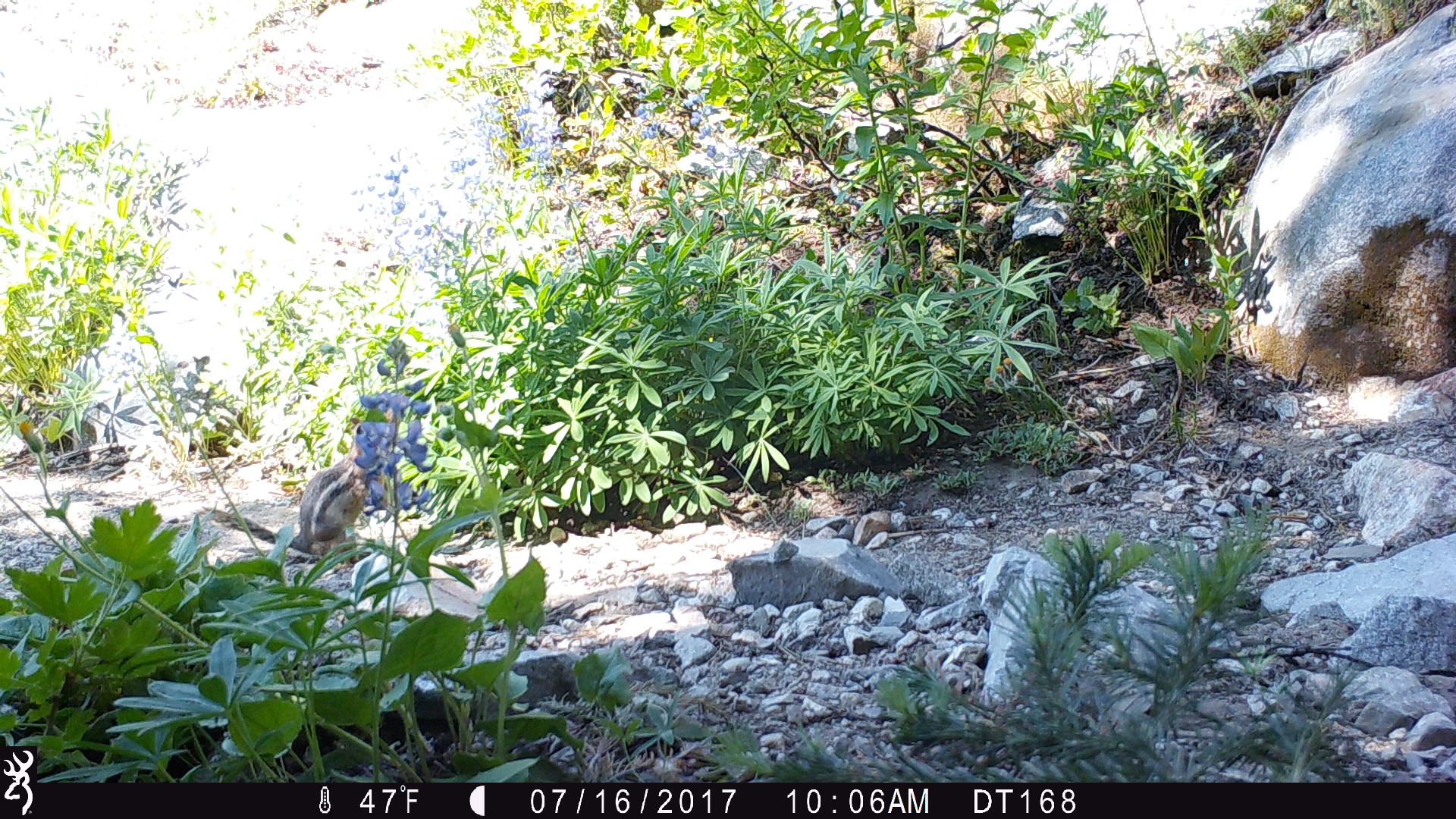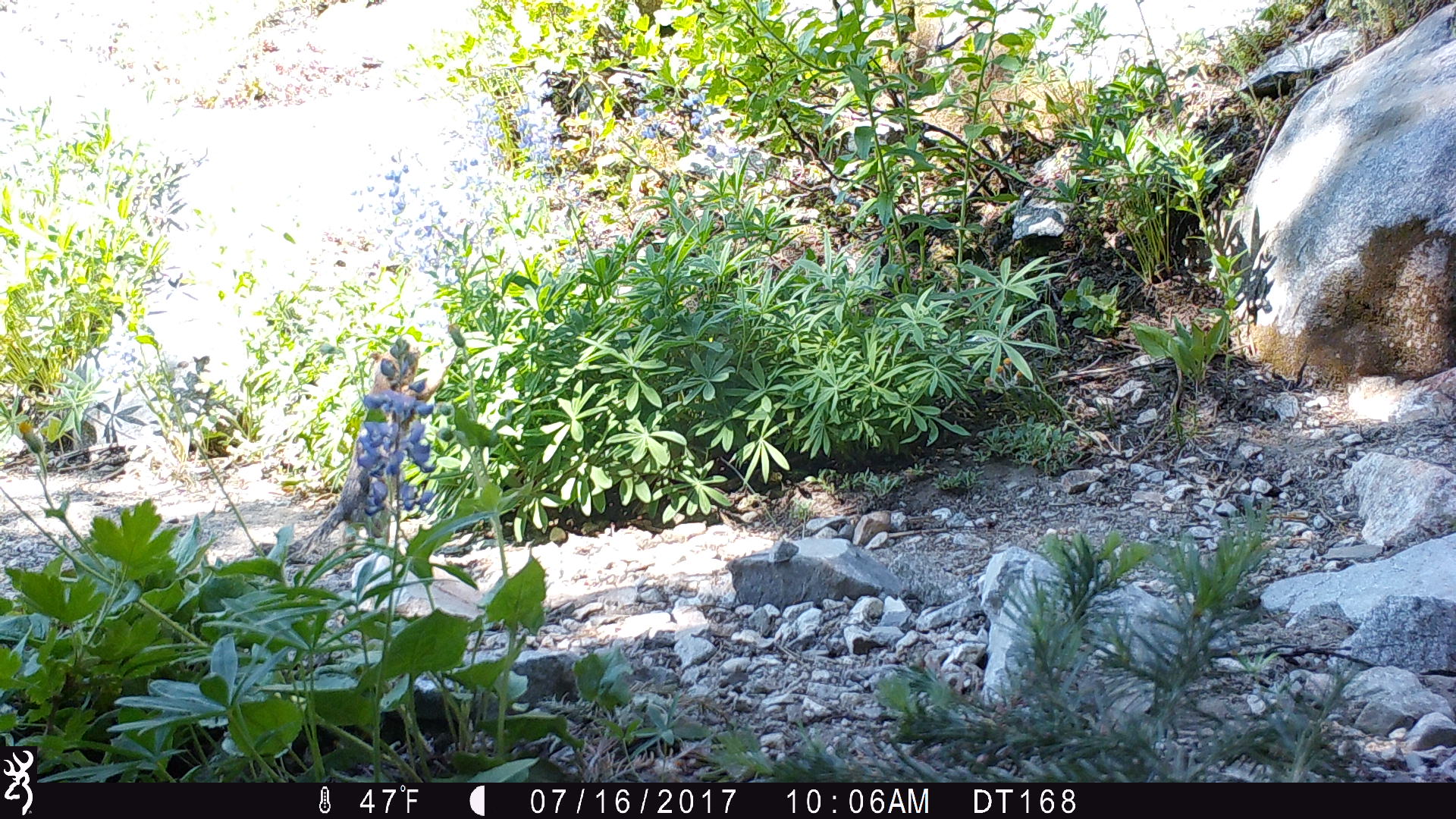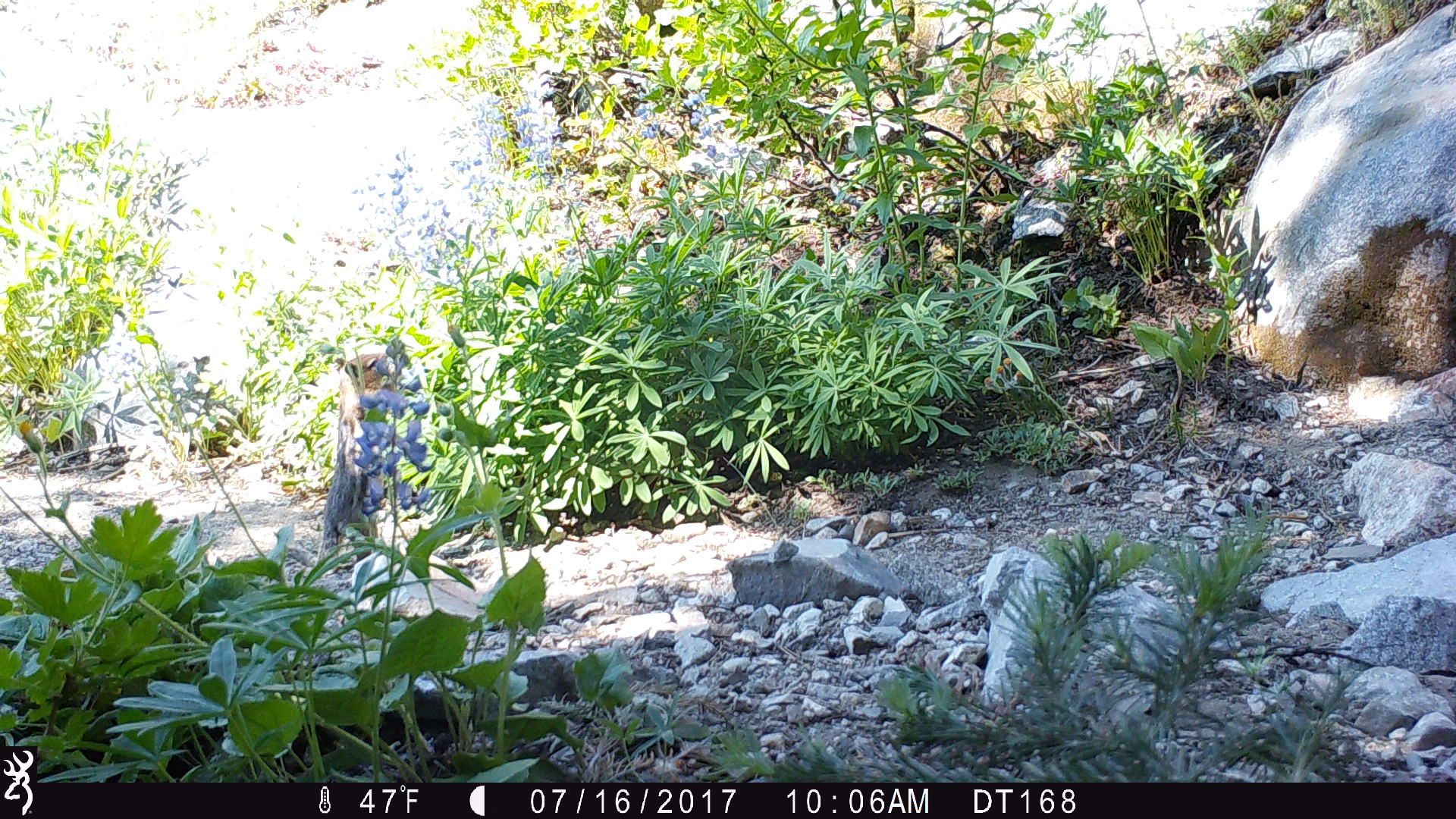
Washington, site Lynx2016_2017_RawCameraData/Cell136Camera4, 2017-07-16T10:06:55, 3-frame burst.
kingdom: Animalia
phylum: Chordata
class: Mammalia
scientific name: Mammalia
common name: small mammal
Small mammal (Mammalia). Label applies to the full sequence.